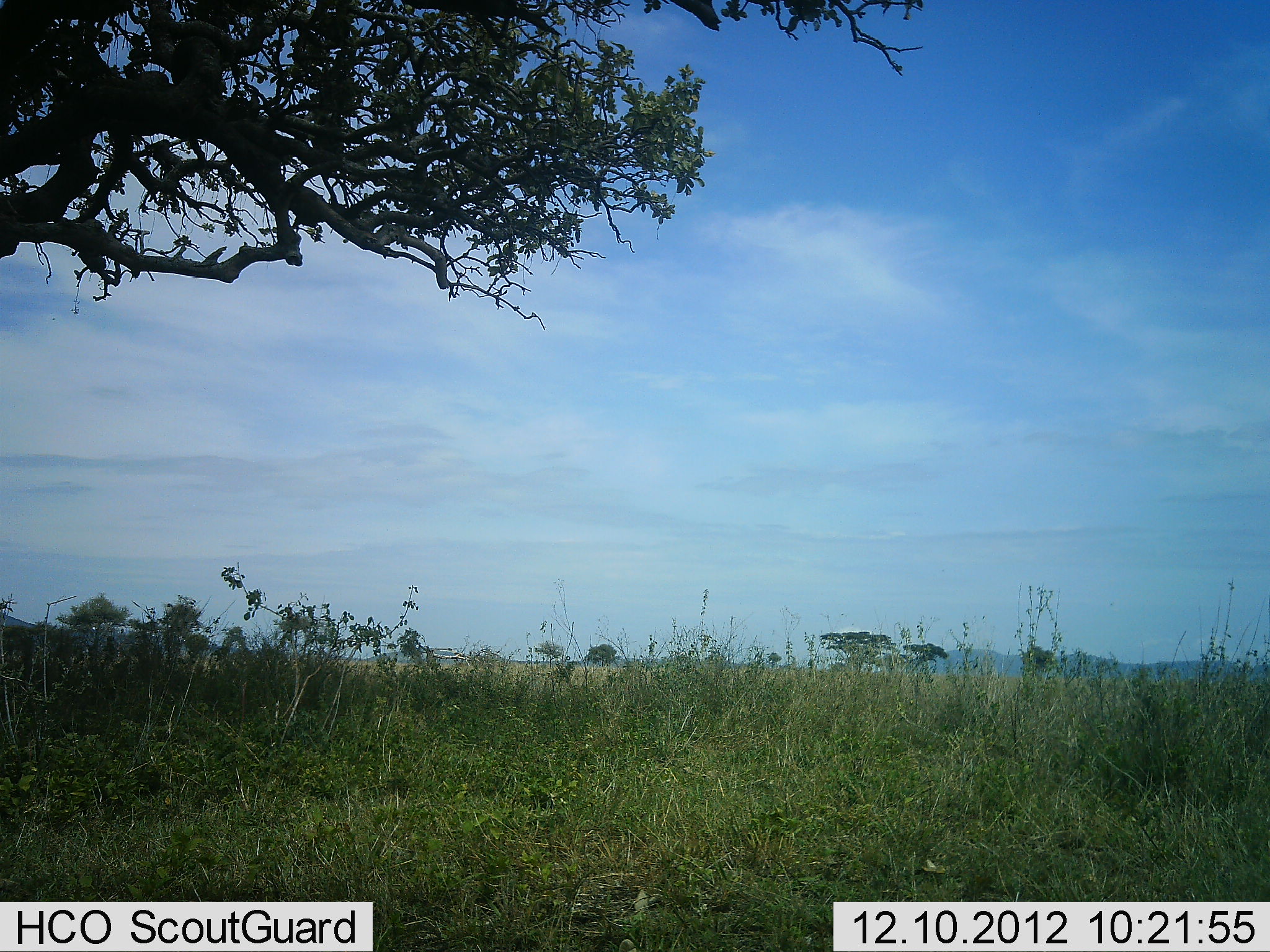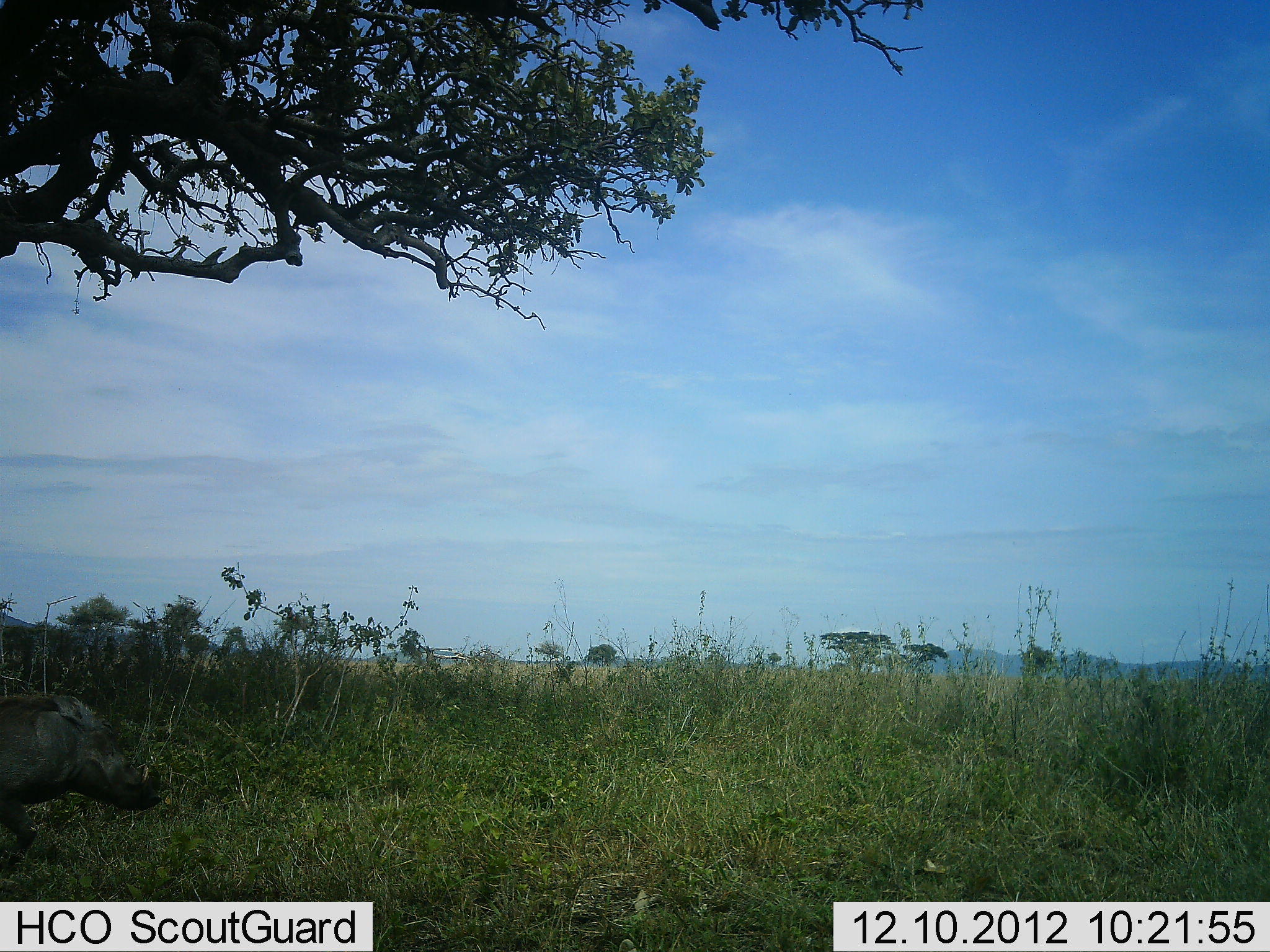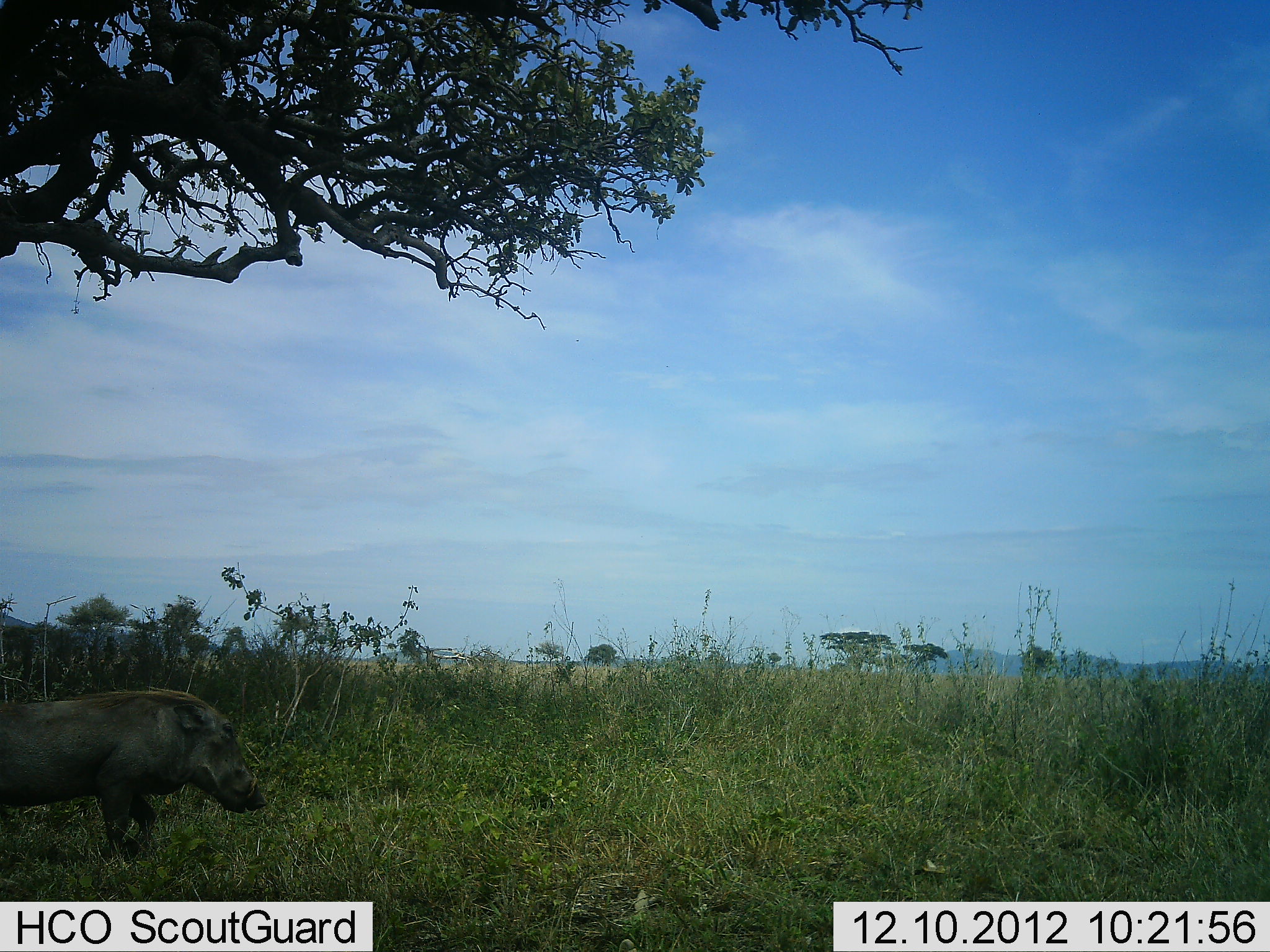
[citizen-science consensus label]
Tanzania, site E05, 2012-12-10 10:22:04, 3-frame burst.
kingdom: Animalia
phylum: Chordata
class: Mammalia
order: Artiodactyla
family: Suidae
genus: Phacochoerus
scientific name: Phacochoerus africanus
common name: warthog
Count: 1.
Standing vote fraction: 0%.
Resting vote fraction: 0%.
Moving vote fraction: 100%.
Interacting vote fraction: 0%.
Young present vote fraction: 0%.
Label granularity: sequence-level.